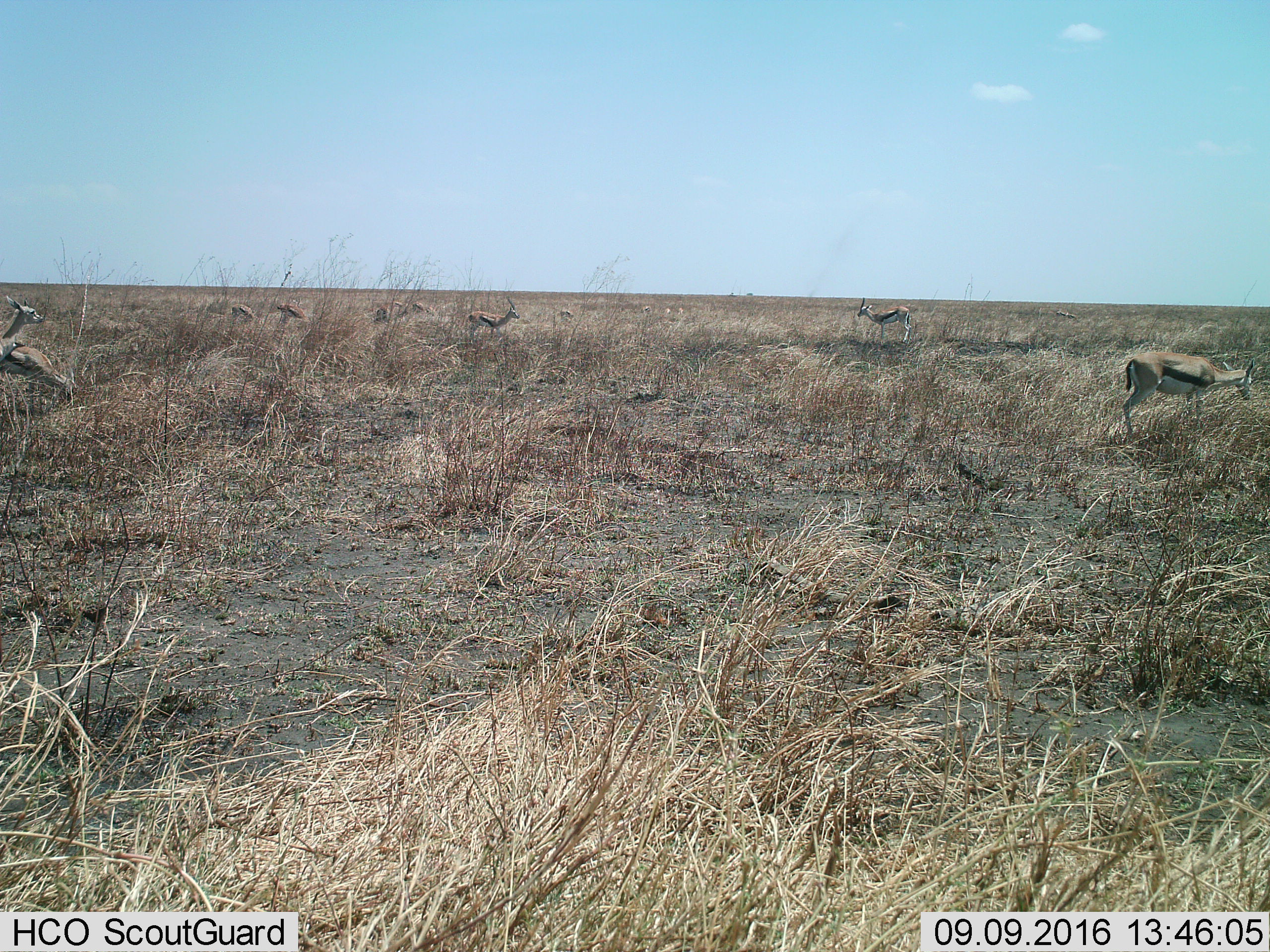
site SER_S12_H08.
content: unidentified animal